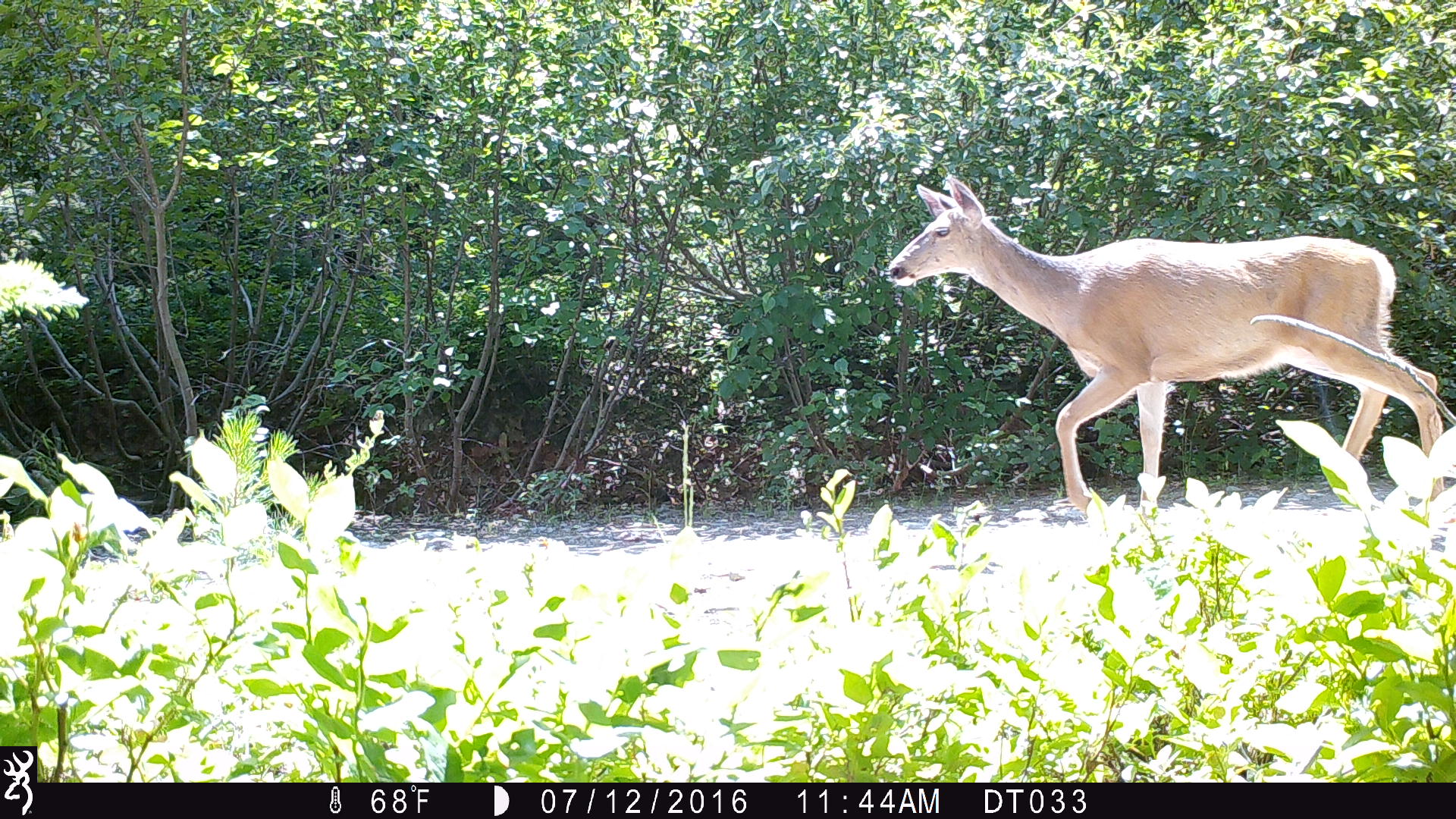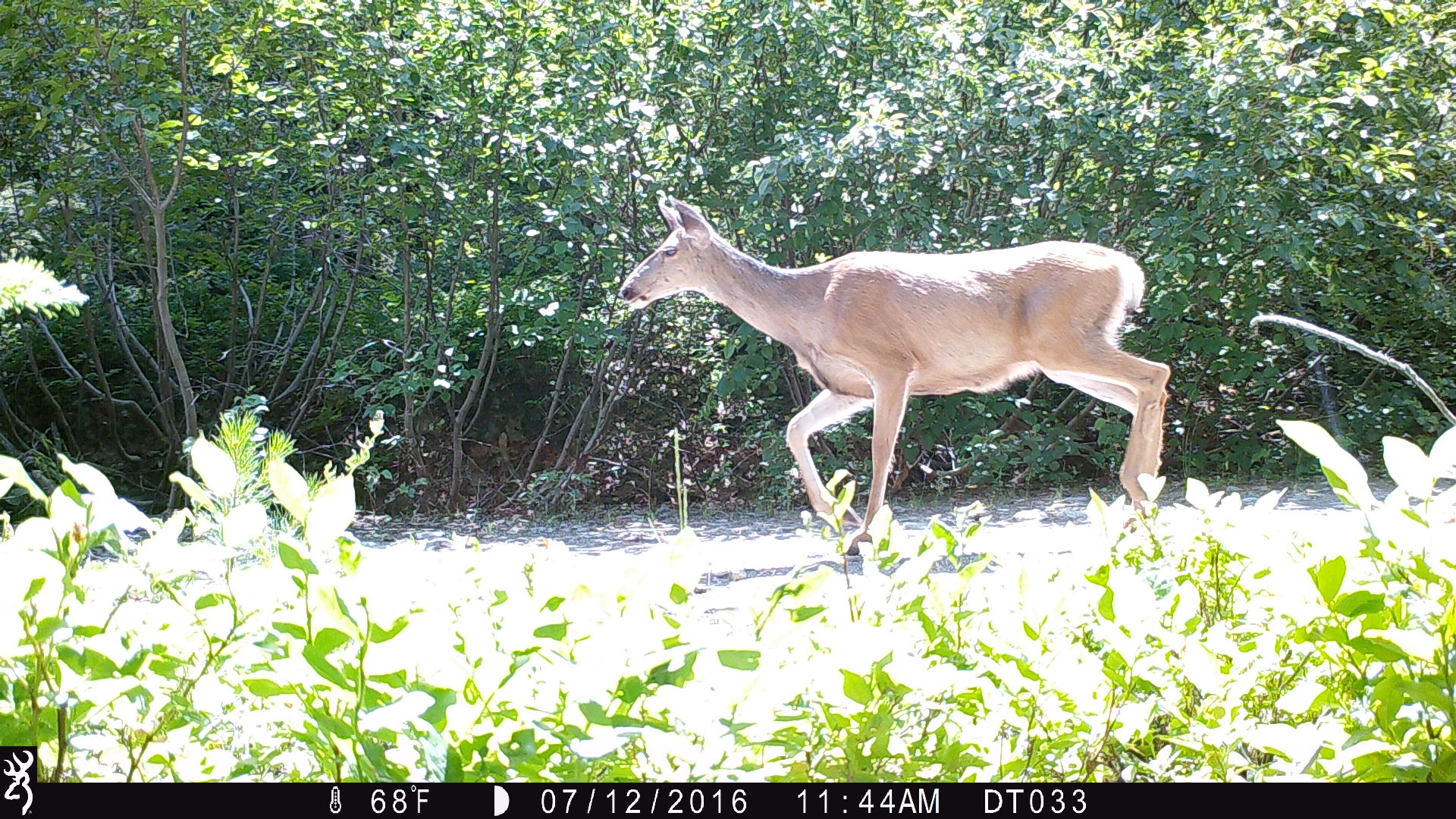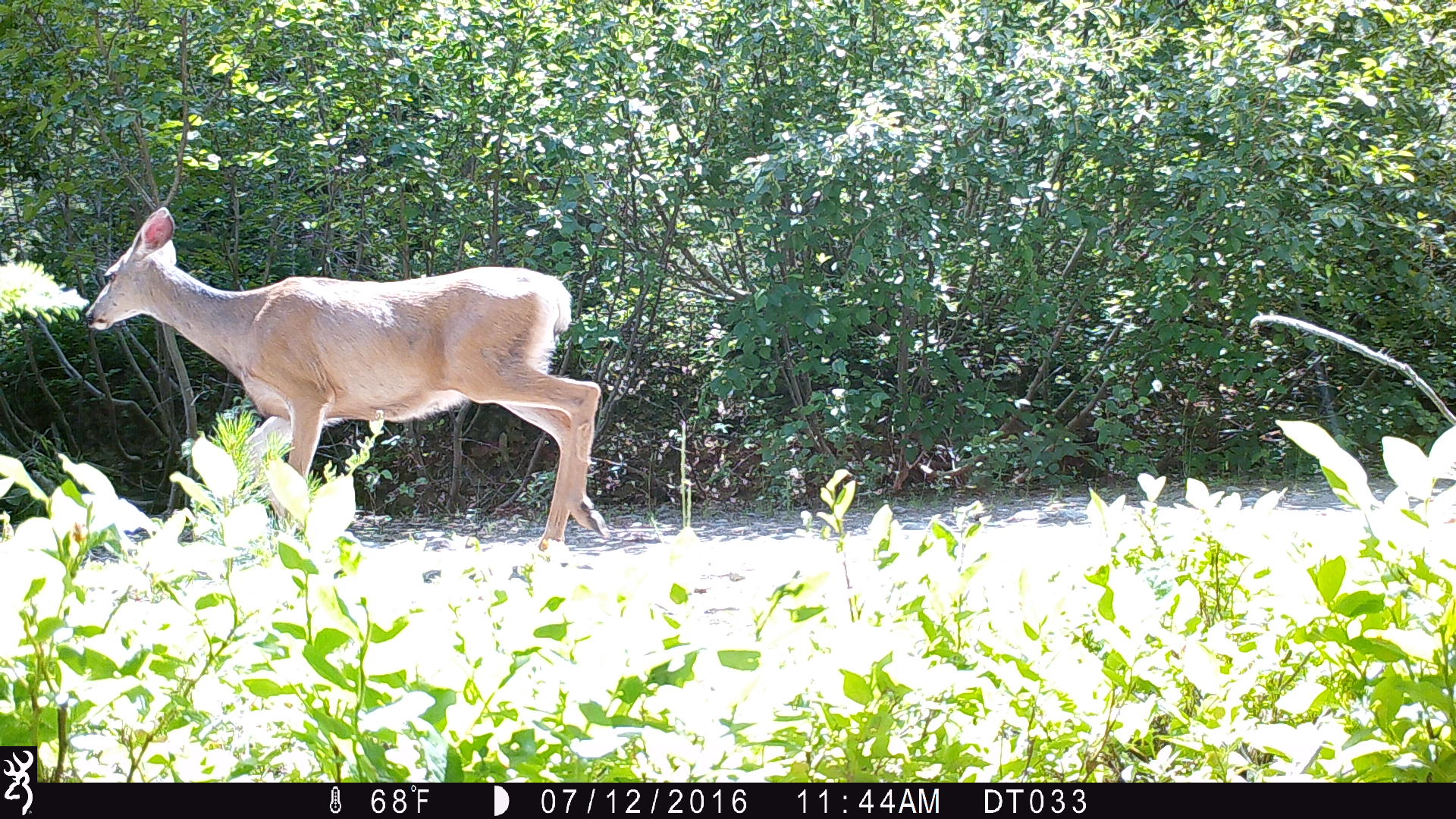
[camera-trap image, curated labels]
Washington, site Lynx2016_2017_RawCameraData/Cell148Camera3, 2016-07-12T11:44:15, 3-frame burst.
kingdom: Animalia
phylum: Chordata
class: Mammalia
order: Artiodactyla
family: Cervidae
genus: Odocoileus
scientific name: Odocoileus hemionus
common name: mule deer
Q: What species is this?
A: Odocoileus hemionus (mule deer).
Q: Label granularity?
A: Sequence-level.